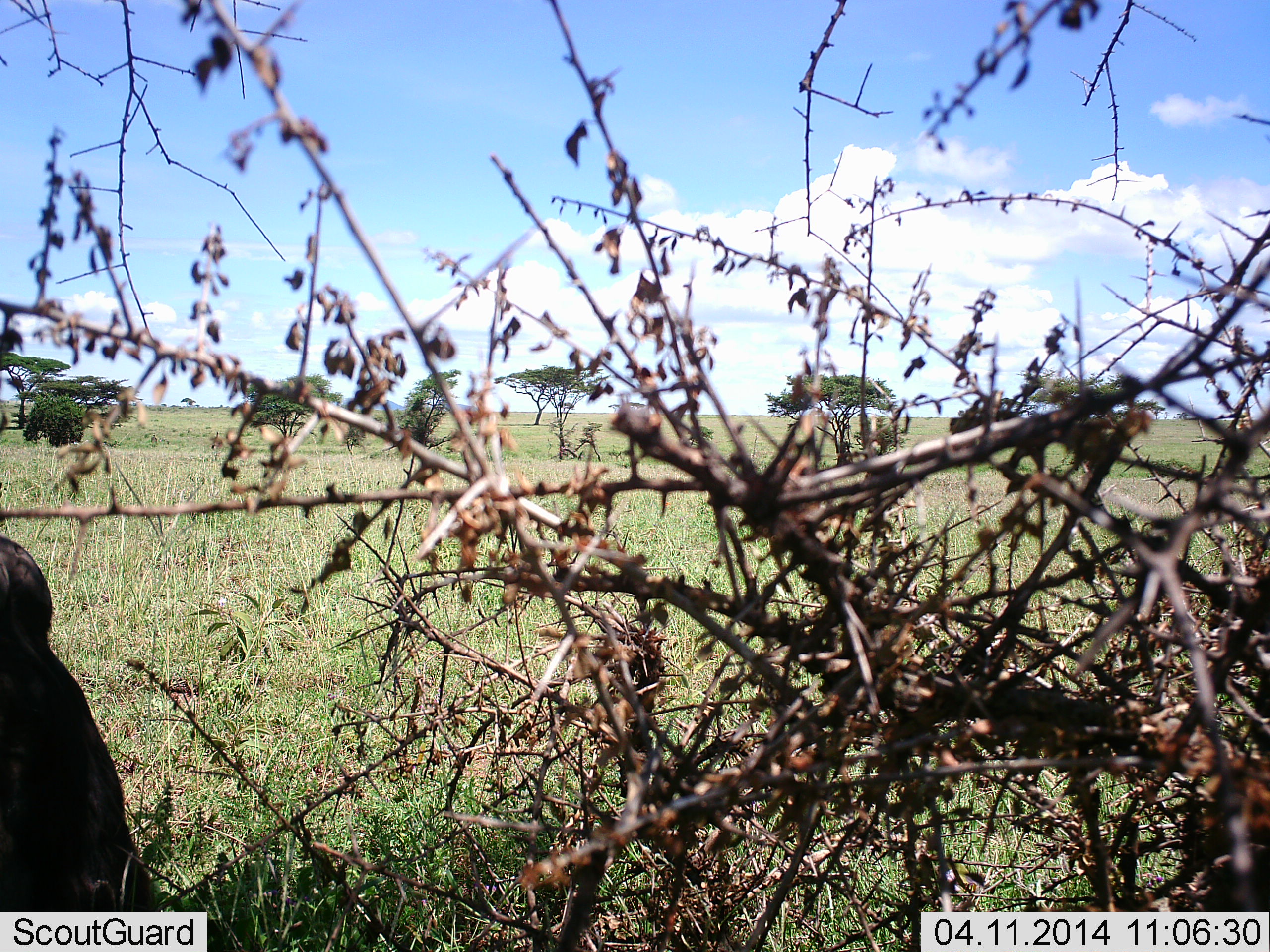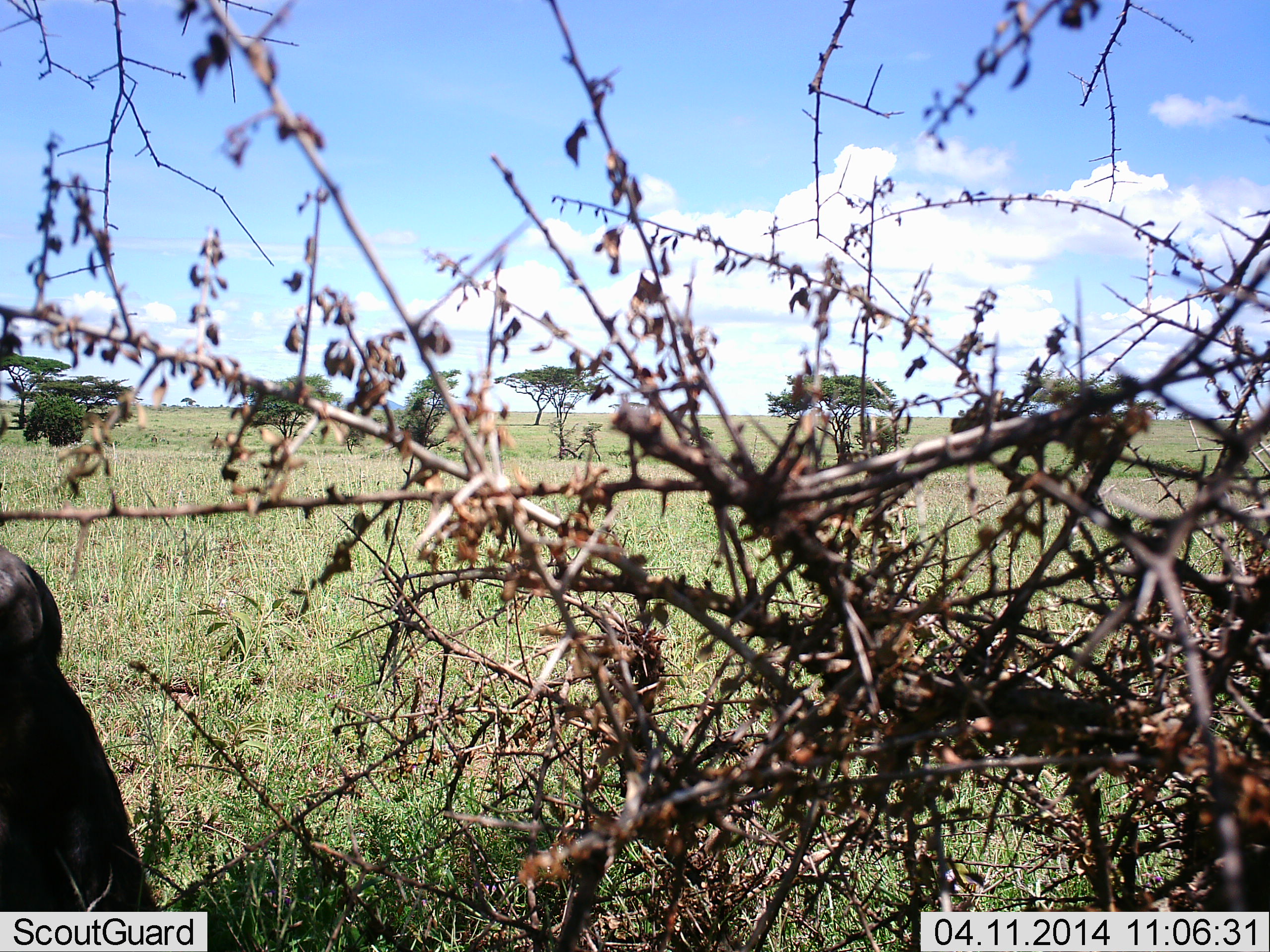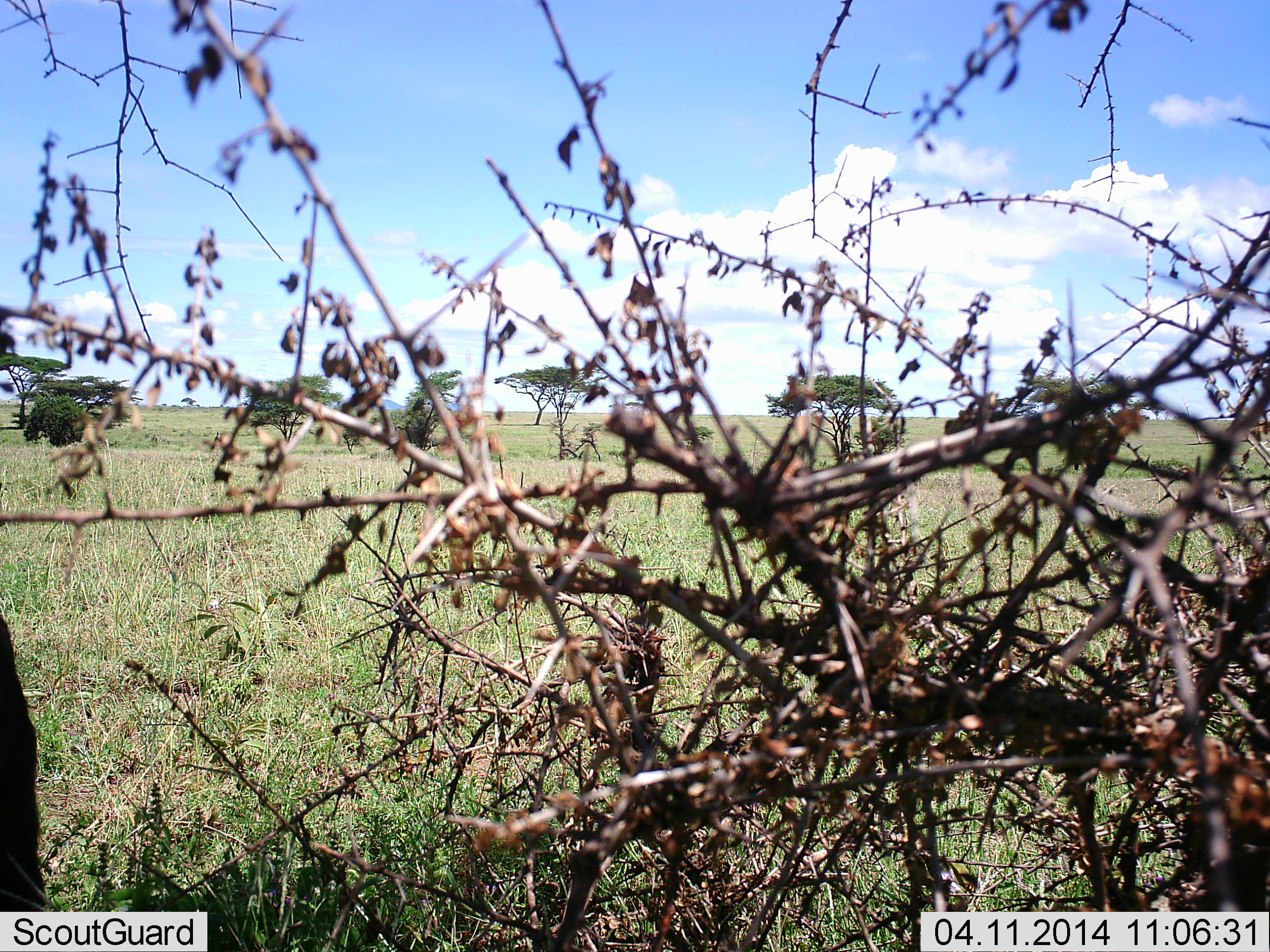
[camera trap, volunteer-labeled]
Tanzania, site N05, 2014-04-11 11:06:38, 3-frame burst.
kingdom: Animalia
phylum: Chordata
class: Mammalia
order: Artiodactyla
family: Bovidae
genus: Connochaetes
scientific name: Connochaetes taurinus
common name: blue wildebeest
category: wildebeest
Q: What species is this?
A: Wildebeest (blue wildebeest) (Connochaetes taurinus).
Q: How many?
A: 1.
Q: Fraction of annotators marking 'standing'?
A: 38%.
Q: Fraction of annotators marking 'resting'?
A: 0%.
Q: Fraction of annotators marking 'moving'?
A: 12%.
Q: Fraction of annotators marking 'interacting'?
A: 0%.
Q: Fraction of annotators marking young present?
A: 0%.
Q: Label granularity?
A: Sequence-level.